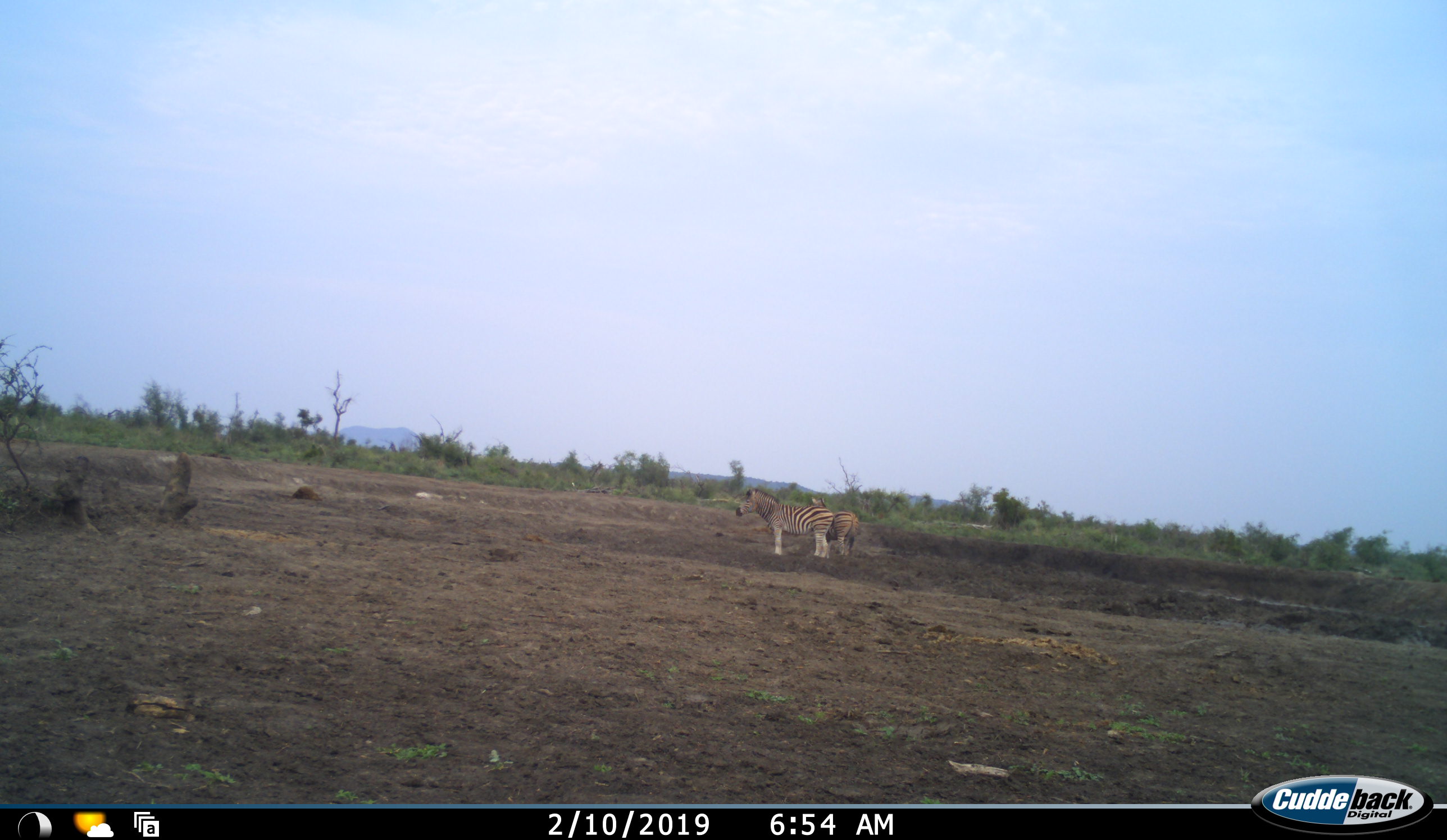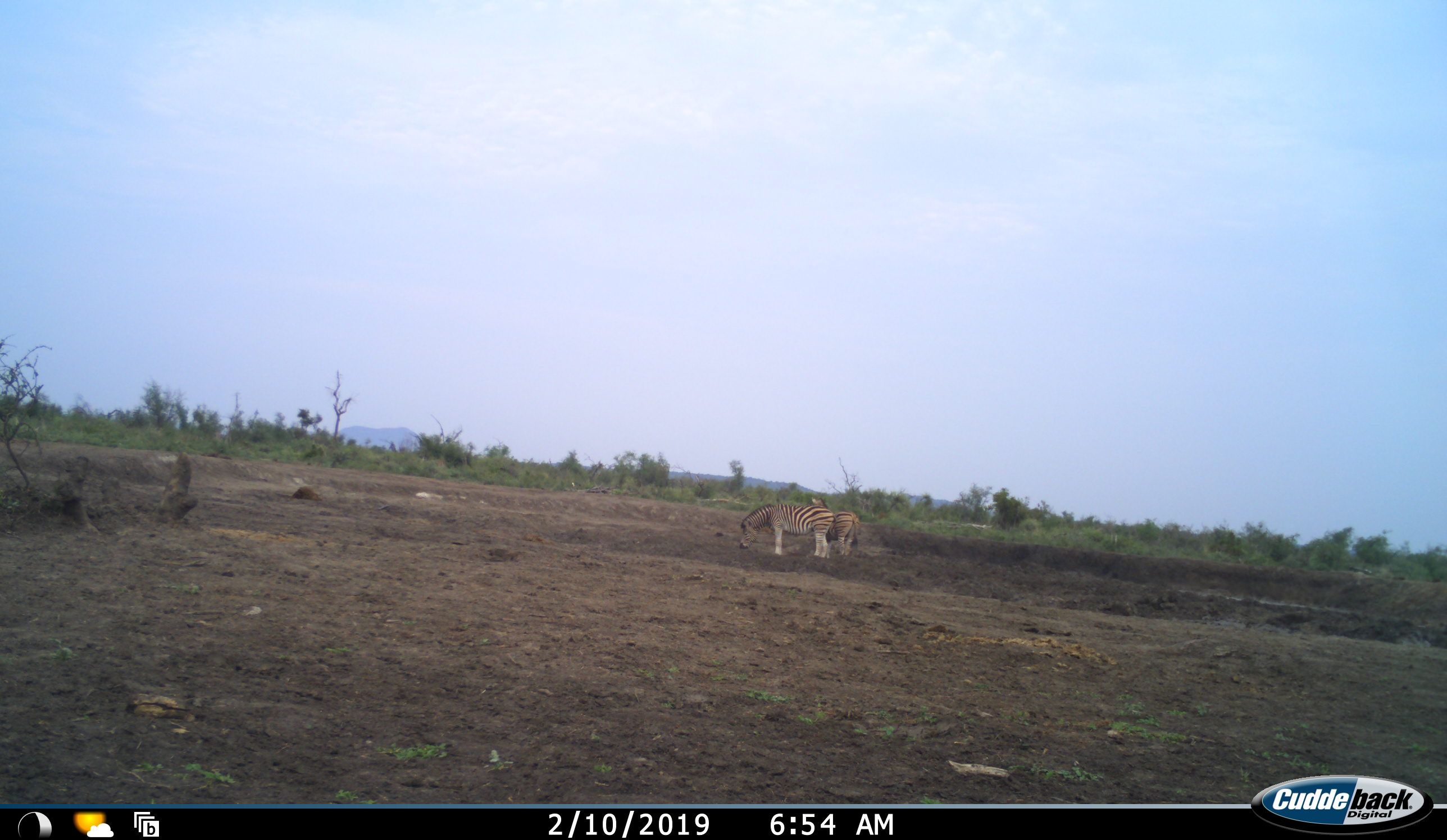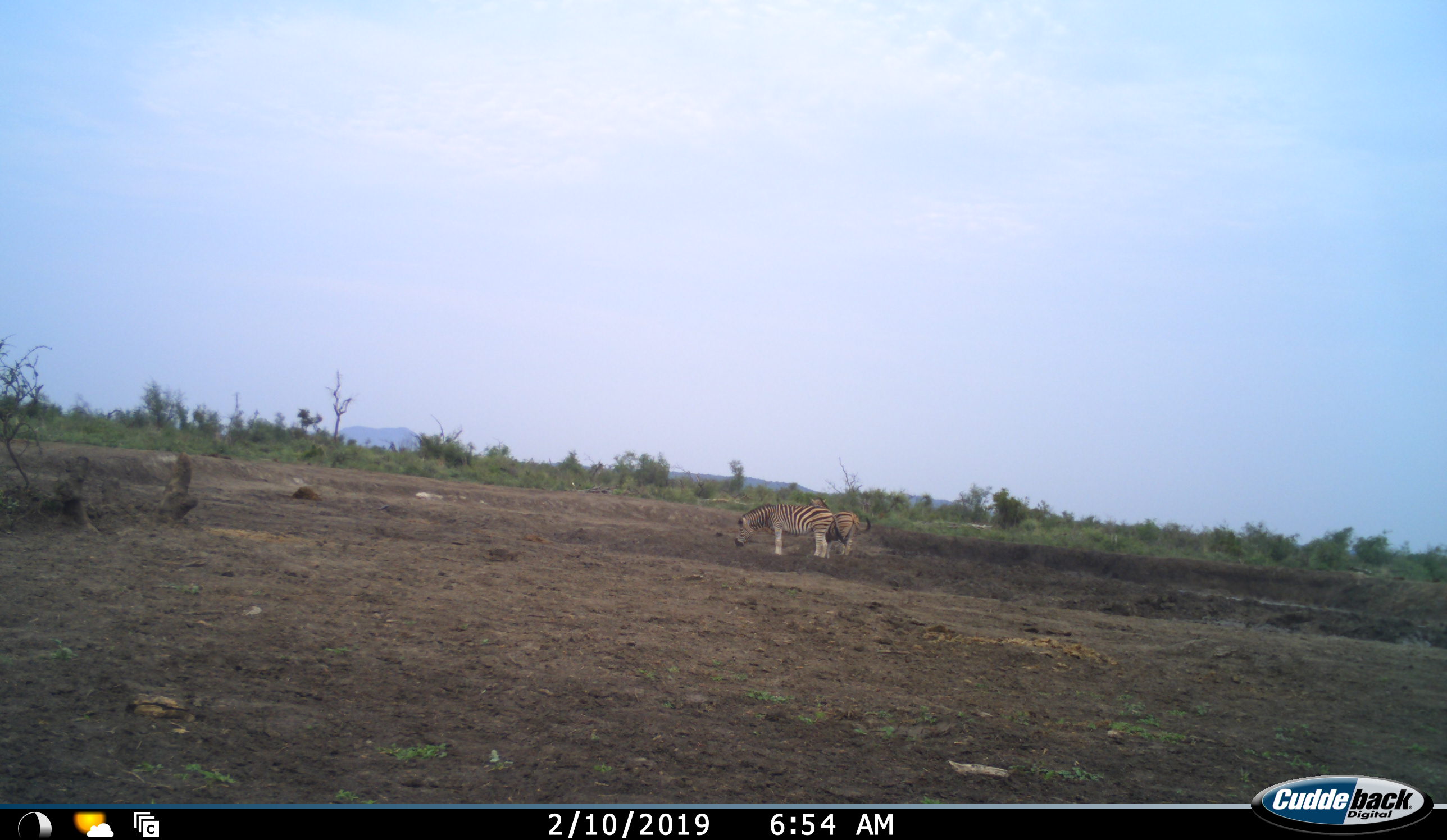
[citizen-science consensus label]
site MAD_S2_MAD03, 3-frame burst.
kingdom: Animalia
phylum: Chordata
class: Mammalia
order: Perissodactyla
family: Equidae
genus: Equus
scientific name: Equus quagga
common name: plains zebra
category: zebraplains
Zebraplains (plains zebra) (Equus quagga), count 2. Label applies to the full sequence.